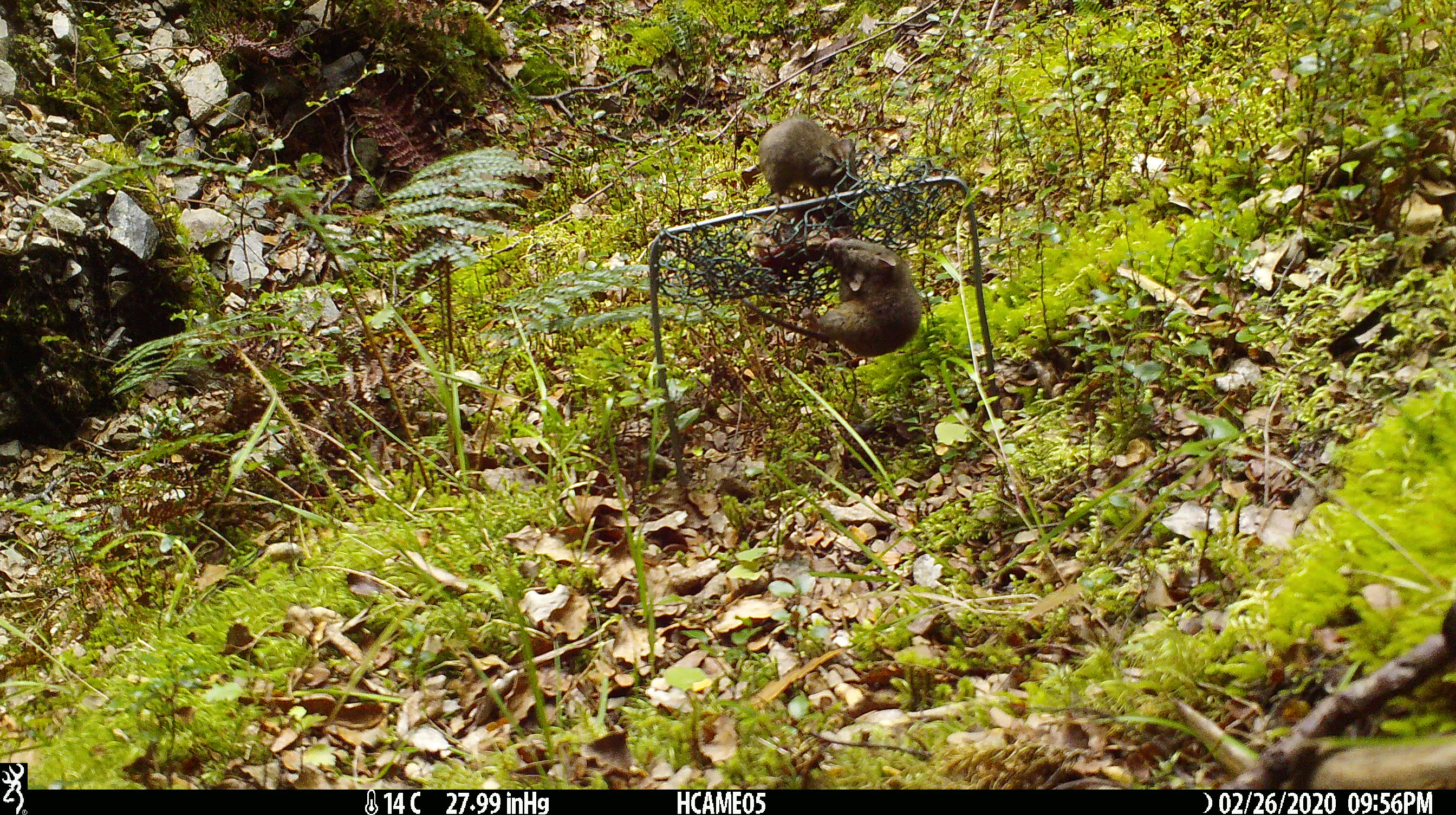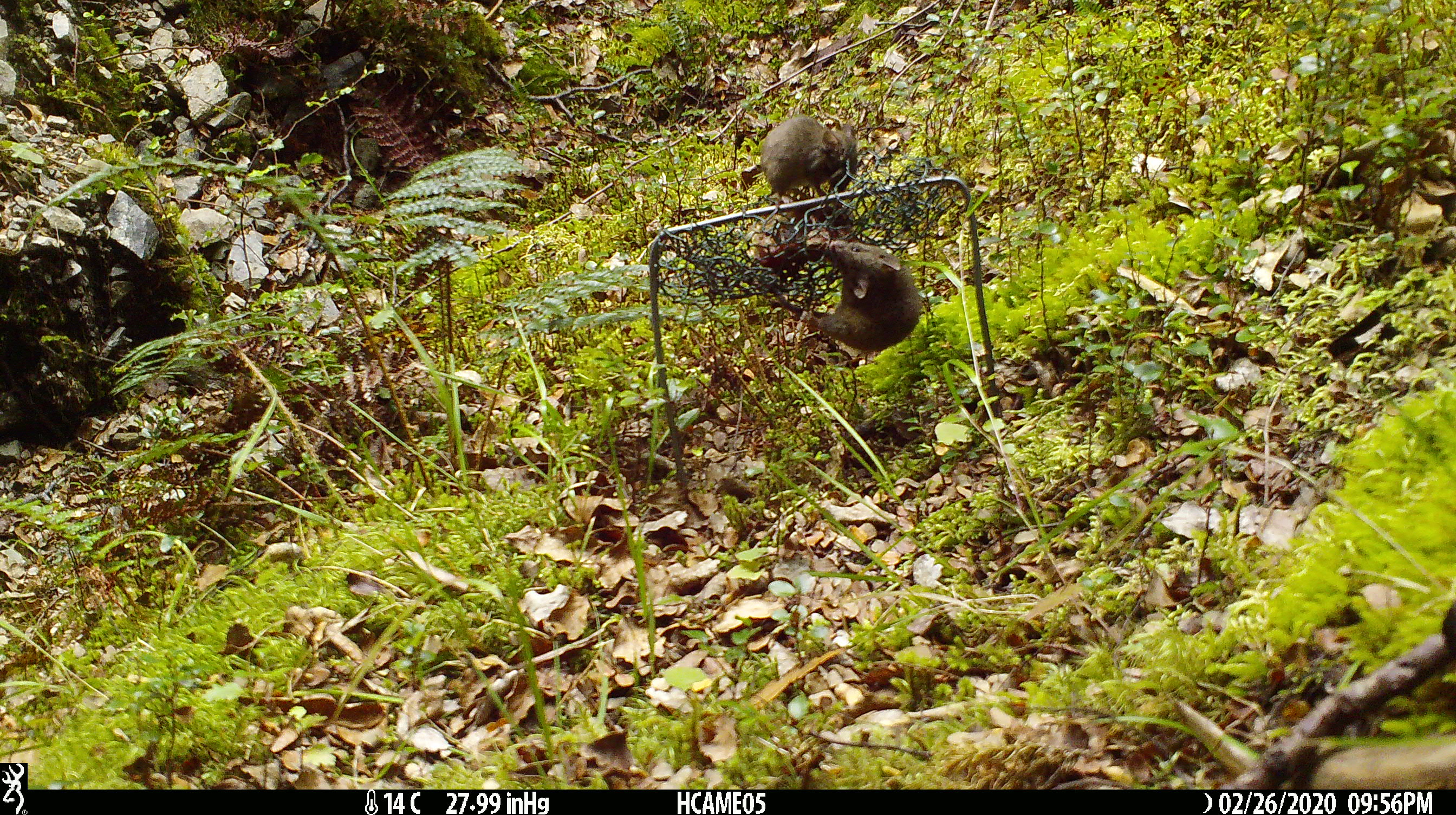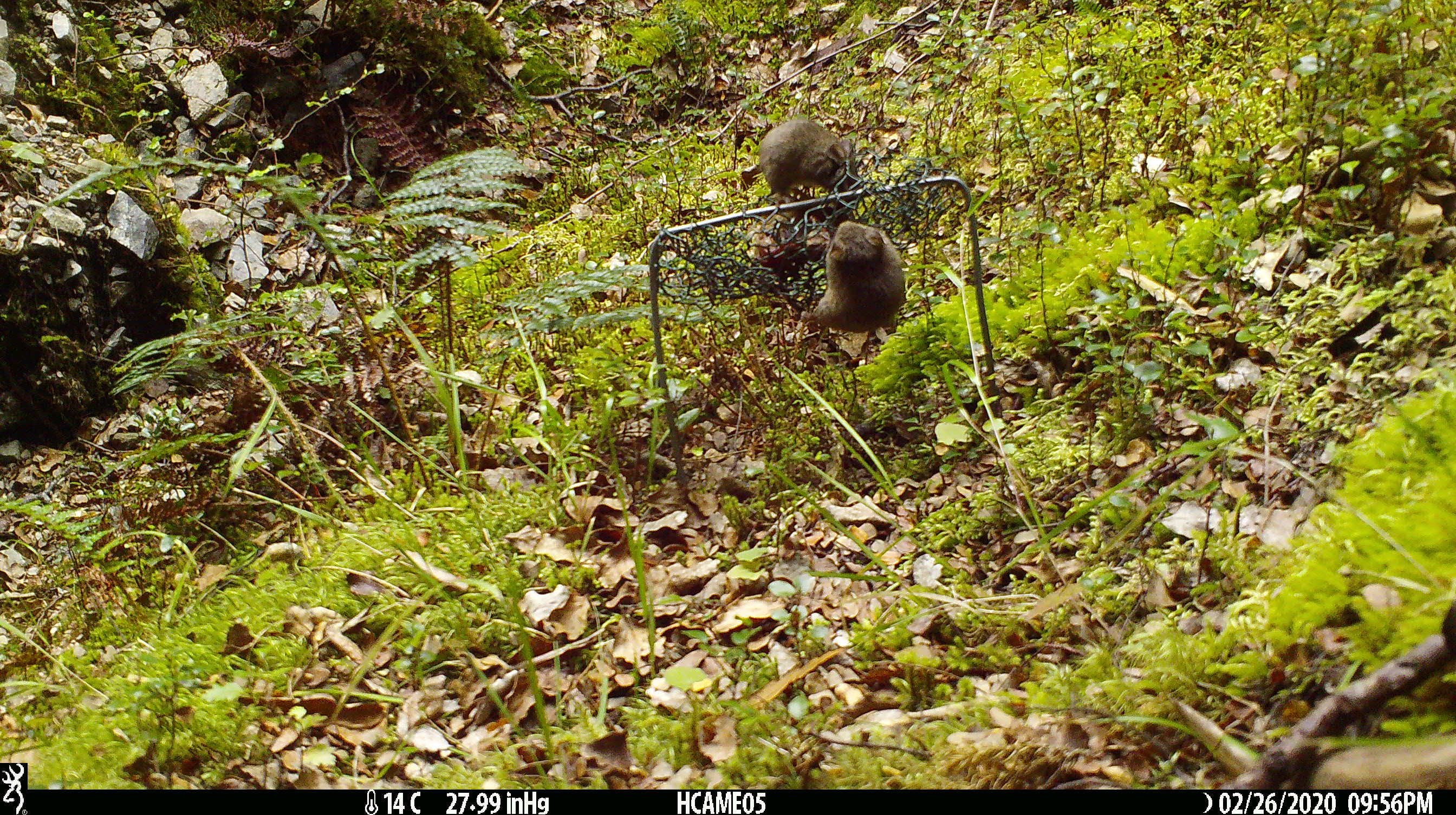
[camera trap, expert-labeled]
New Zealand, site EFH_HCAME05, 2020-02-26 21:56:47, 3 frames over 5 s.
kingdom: Animalia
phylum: Chordata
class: Mammalia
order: Rodentia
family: Muridae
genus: Mus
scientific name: Mus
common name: mouse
Mouse (Mus).